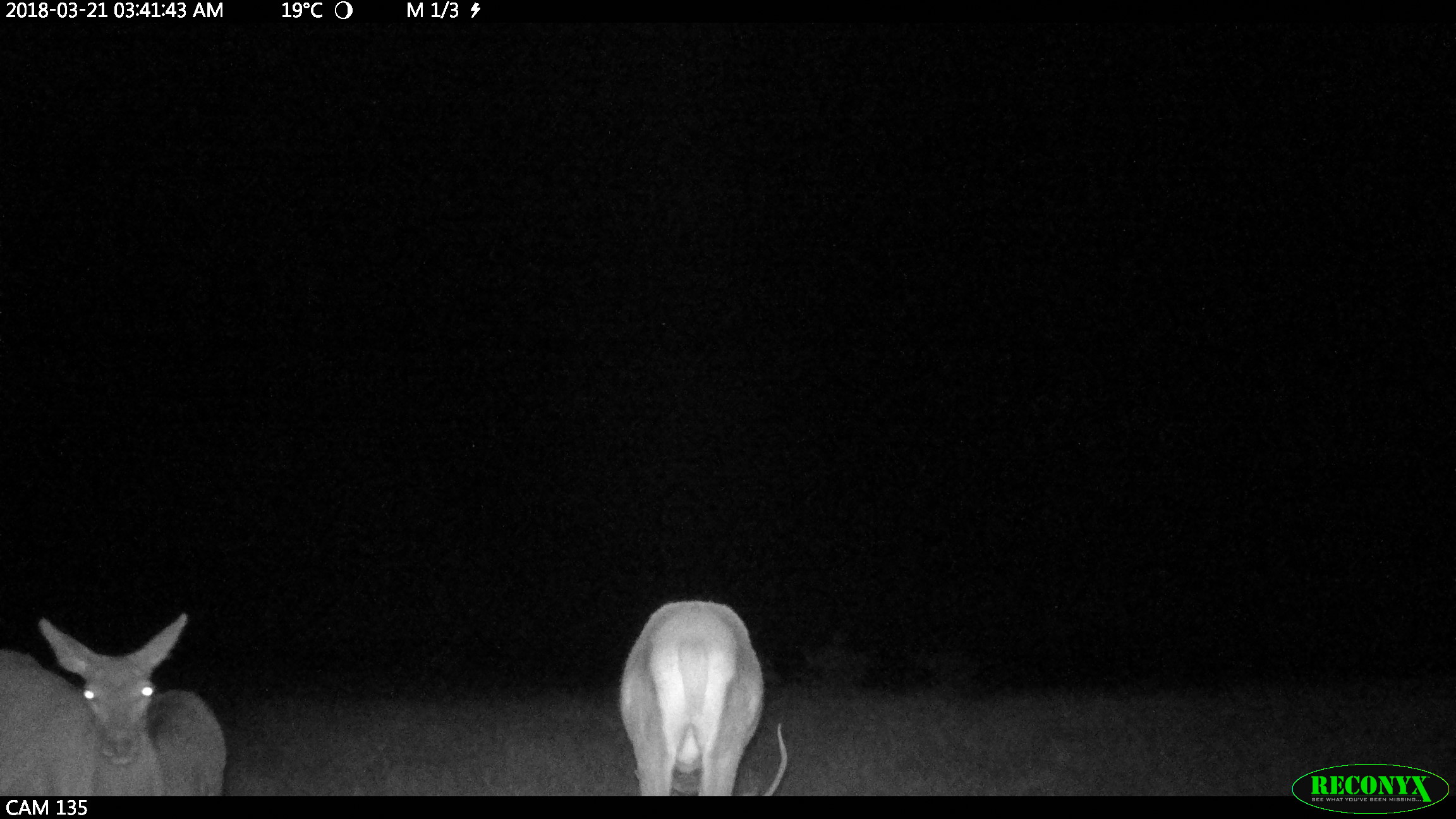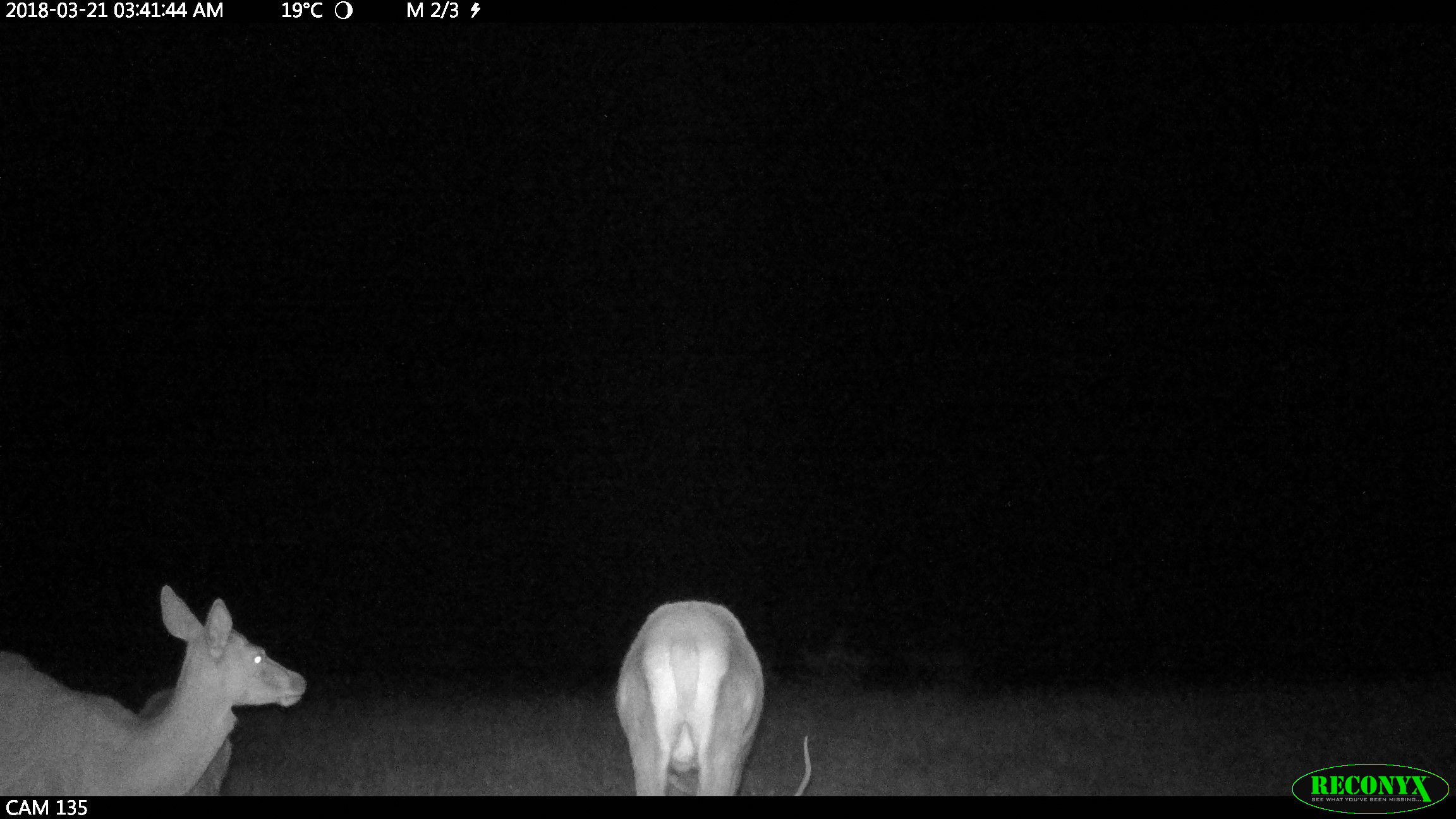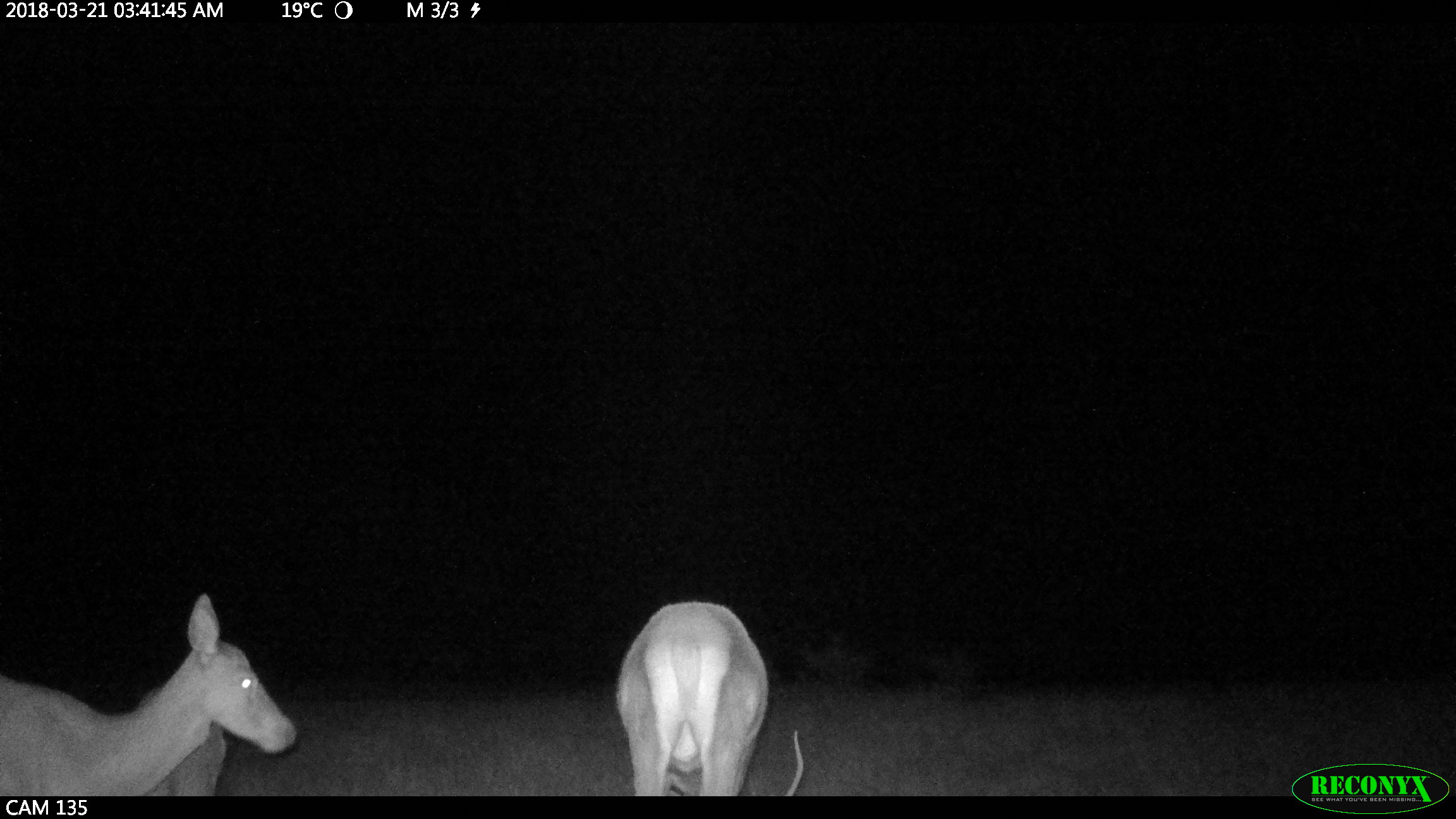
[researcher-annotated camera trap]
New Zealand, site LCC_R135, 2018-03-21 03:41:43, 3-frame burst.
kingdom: Animalia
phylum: Chordata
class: Mammalia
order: Artiodactyla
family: Cervidae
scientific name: Cervidae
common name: deer